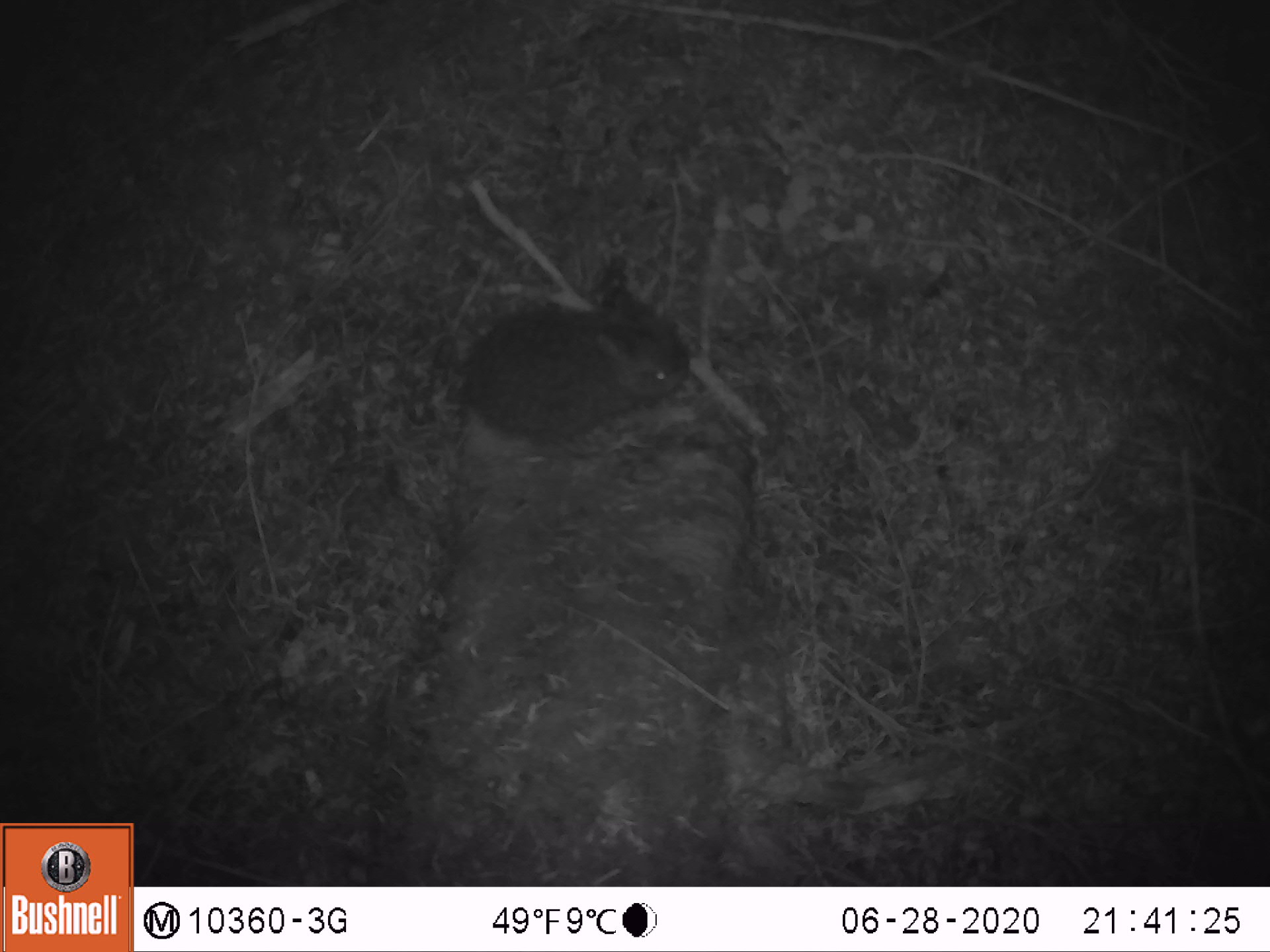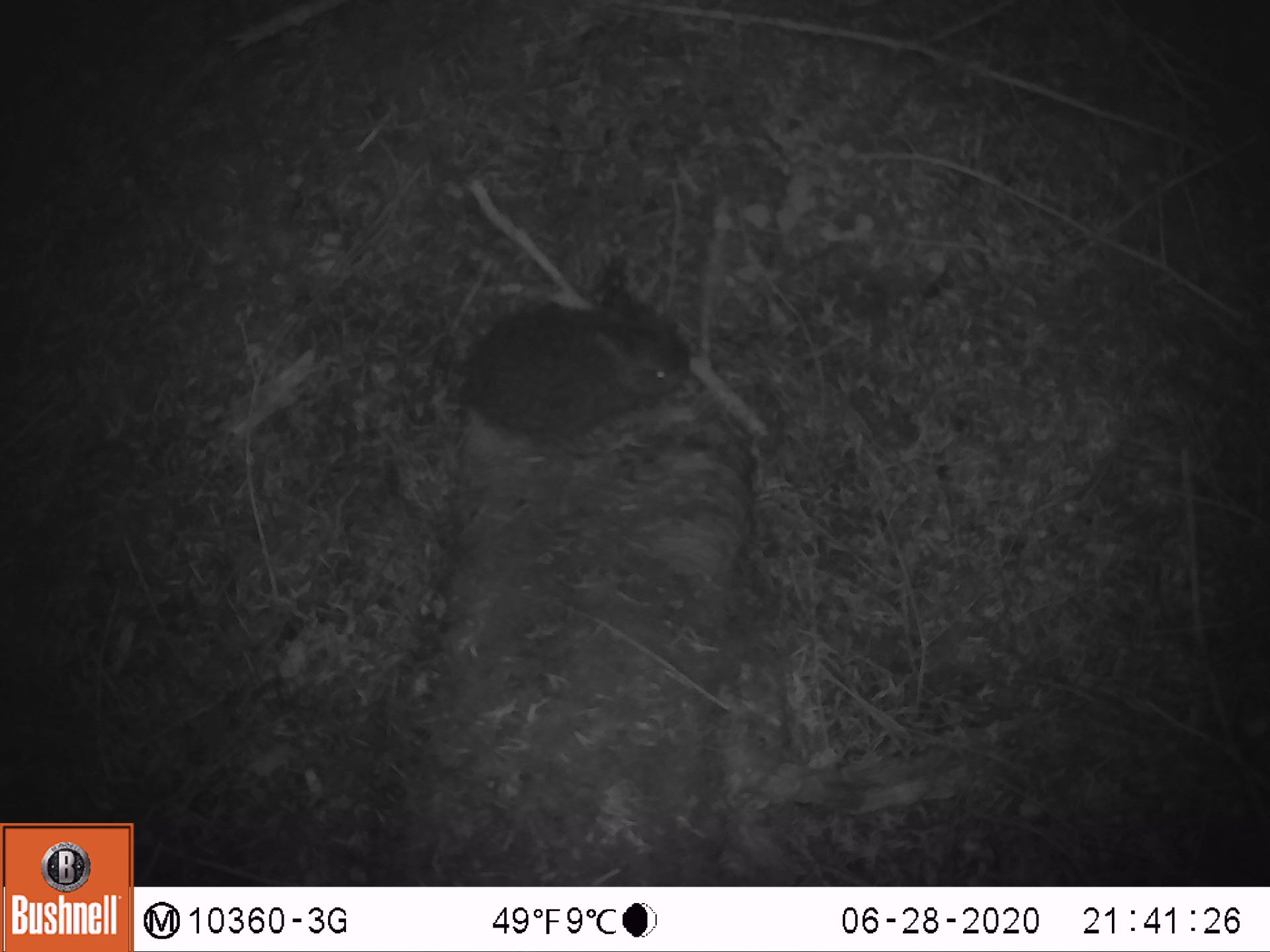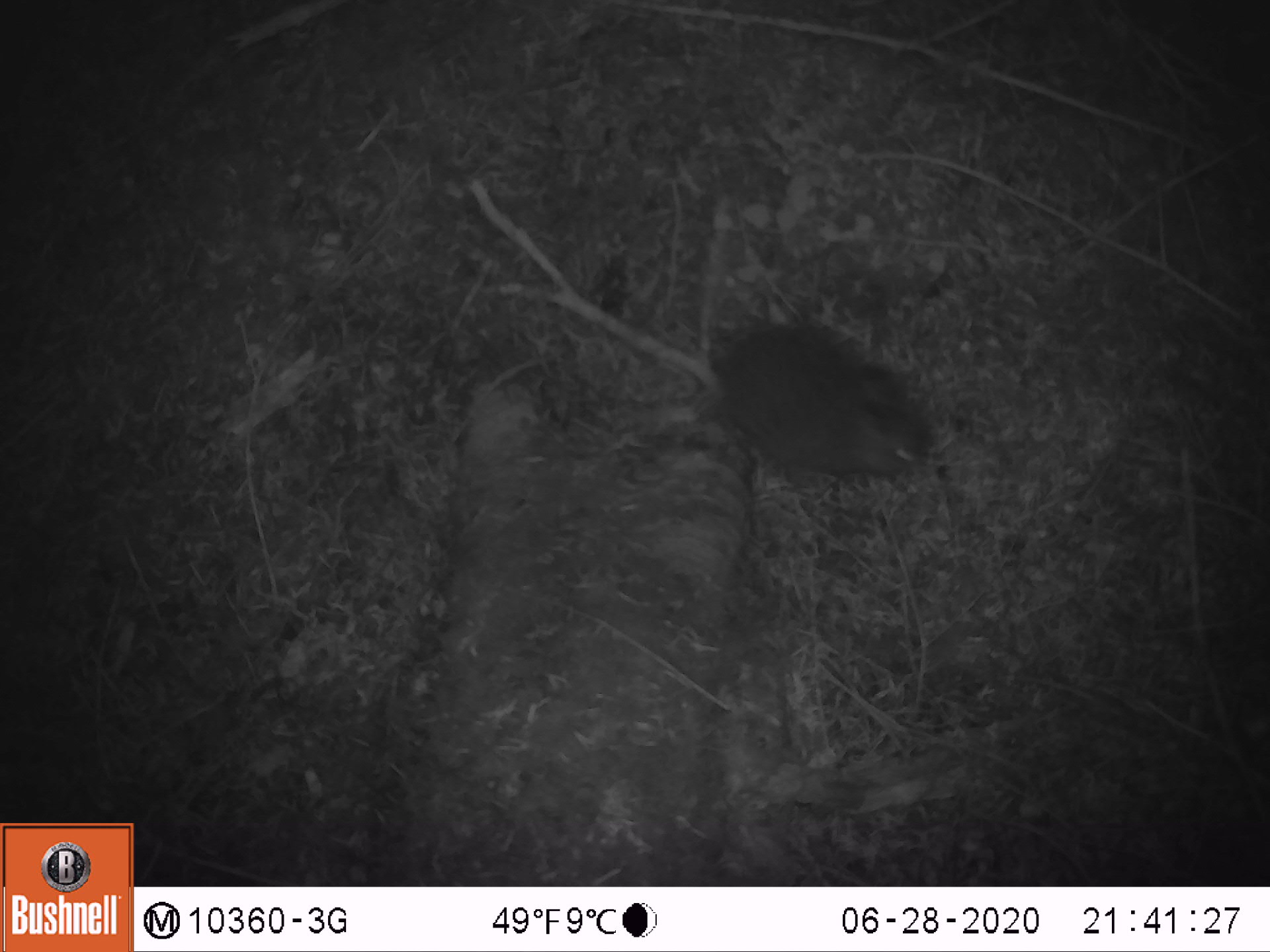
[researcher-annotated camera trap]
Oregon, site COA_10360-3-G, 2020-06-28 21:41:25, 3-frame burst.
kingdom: Animalia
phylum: Chordata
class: Mammalia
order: Lagomorpha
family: Leporidae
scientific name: Leporidae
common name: hares and rabbits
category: leporidae family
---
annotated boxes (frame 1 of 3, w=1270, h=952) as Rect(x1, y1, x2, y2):
leporidae family: Rect(462, 256, 699, 447)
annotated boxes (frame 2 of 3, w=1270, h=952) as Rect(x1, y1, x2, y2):
leporidae family: Rect(472, 256, 699, 455)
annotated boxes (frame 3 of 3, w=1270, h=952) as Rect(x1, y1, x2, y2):
leporidae family: Rect(706, 308, 943, 505)